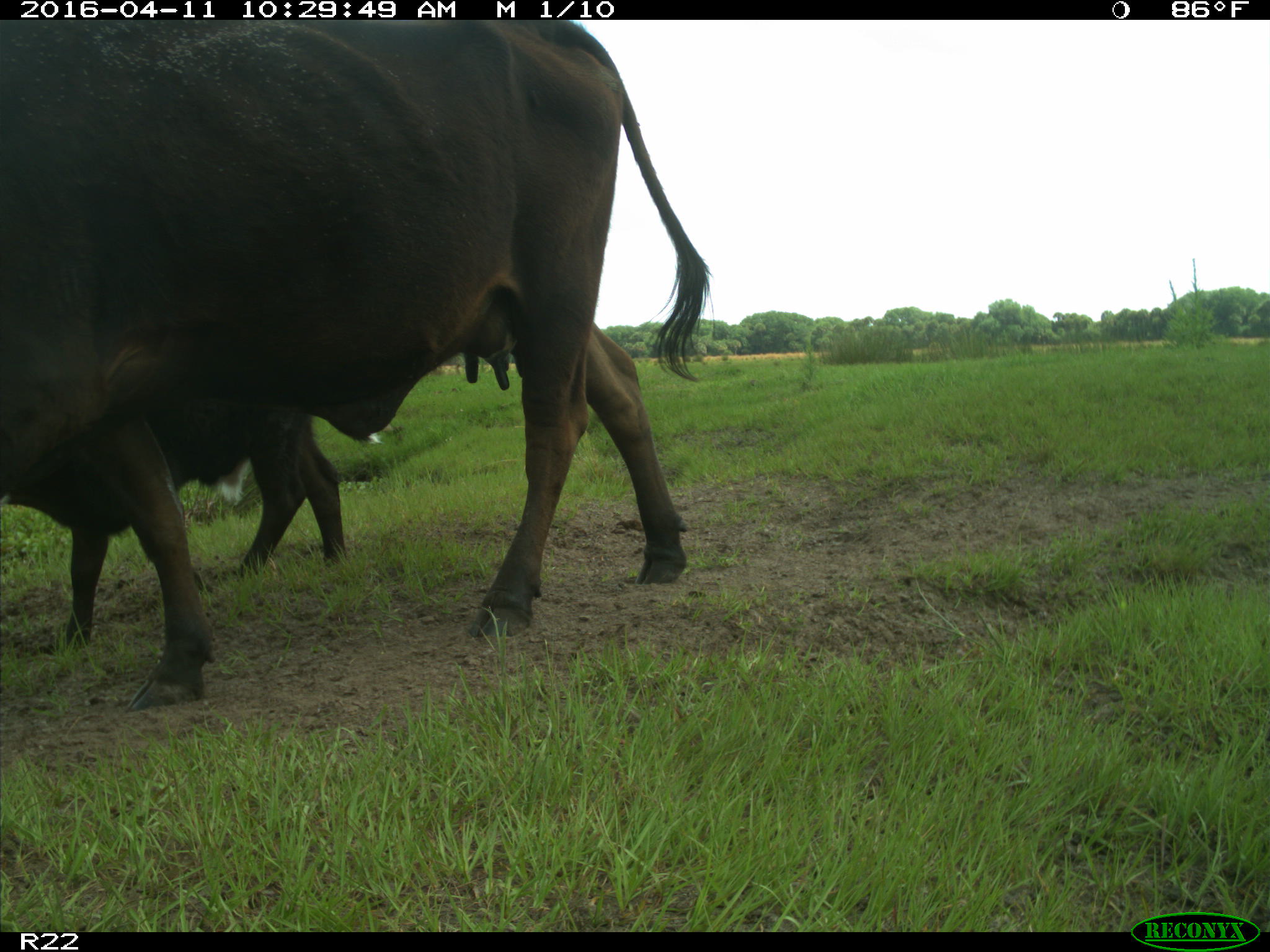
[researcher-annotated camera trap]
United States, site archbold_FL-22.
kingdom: Animalia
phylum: Chordata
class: Mammalia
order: Artiodactyla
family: Bovidae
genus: Bos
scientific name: Bos taurus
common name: domestic cow